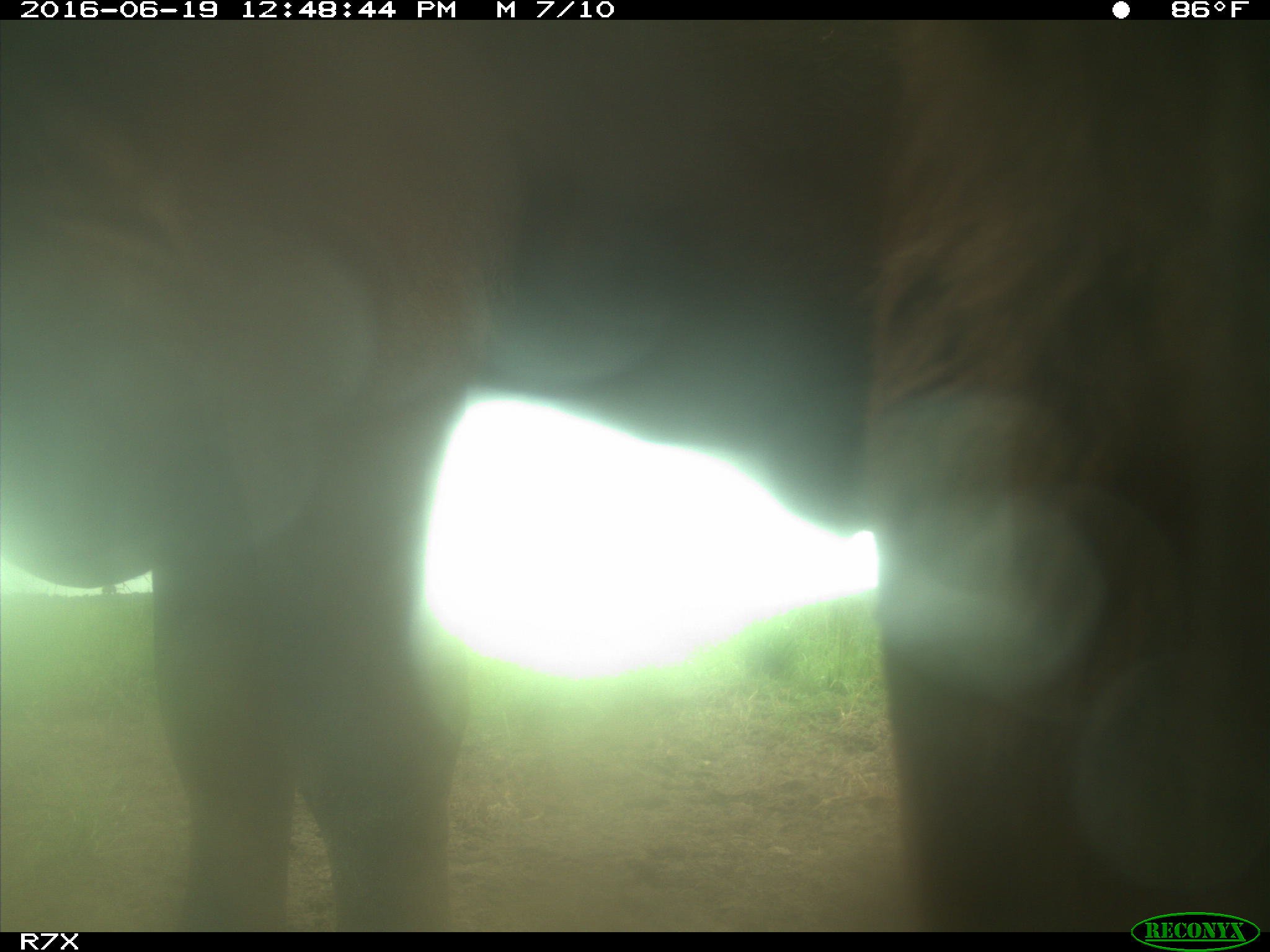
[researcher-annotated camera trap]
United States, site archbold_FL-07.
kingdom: Animalia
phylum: Chordata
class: Mammalia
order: Artiodactyla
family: Bovidae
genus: Bos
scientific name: Bos taurus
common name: domestic cow